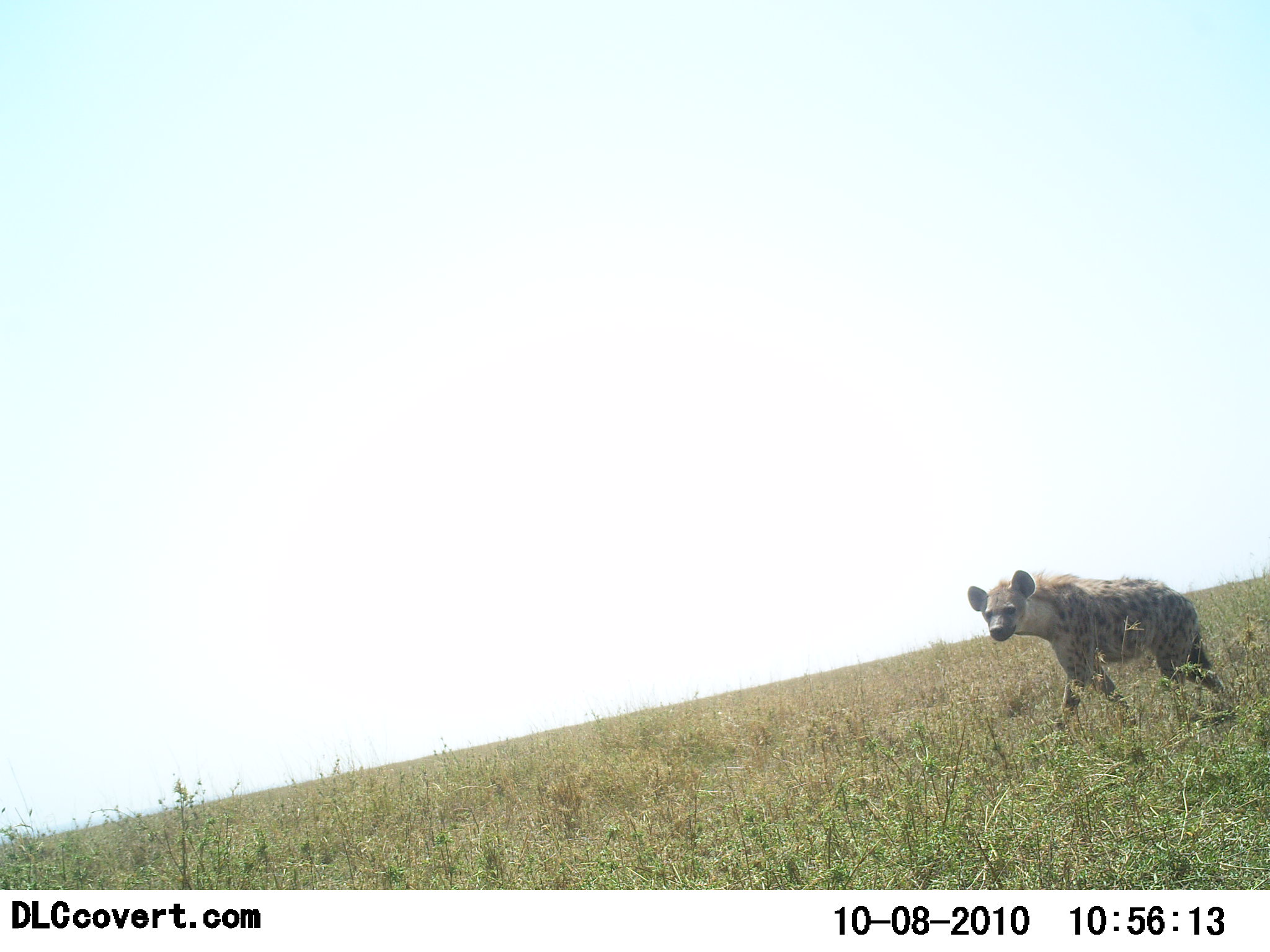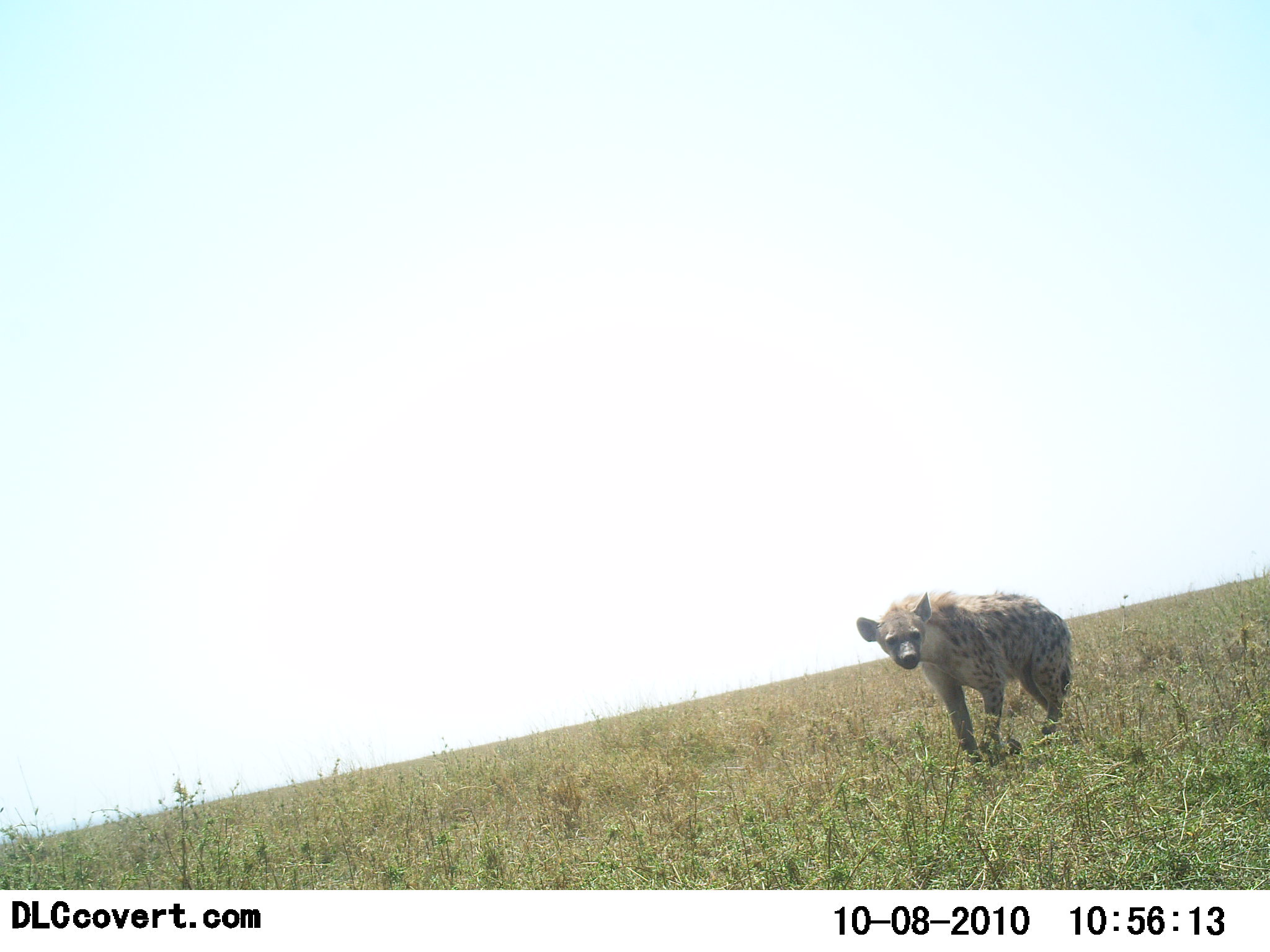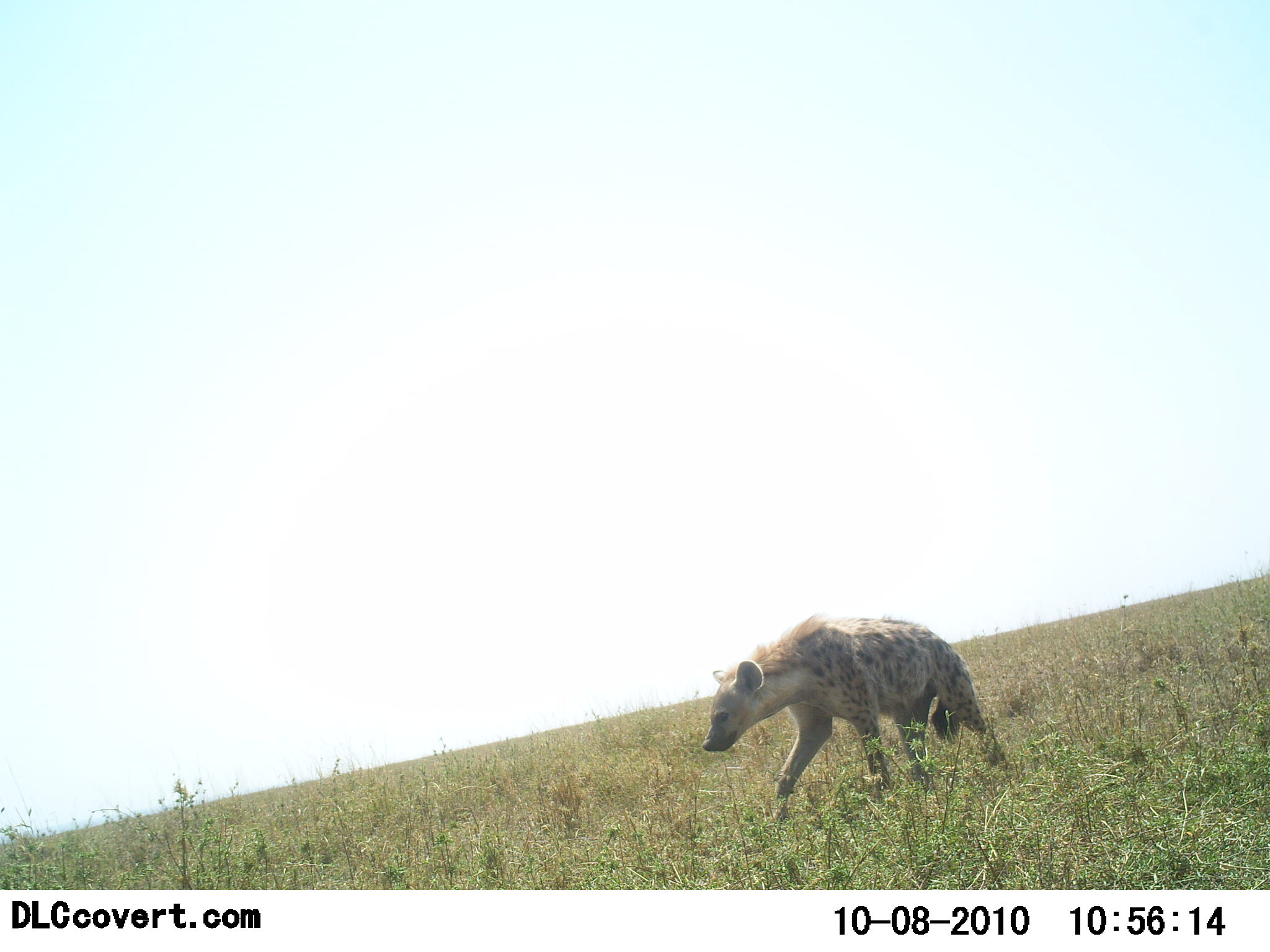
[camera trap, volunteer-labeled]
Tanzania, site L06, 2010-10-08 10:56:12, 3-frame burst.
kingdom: Animalia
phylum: Chordata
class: Mammalia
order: Carnivora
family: Hyaenidae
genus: Crocuta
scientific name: Crocuta crocuta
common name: spotted hyena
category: hyenaspotted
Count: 1.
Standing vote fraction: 9%.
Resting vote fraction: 0%.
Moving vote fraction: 91%.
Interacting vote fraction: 0%.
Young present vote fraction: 0%.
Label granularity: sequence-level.